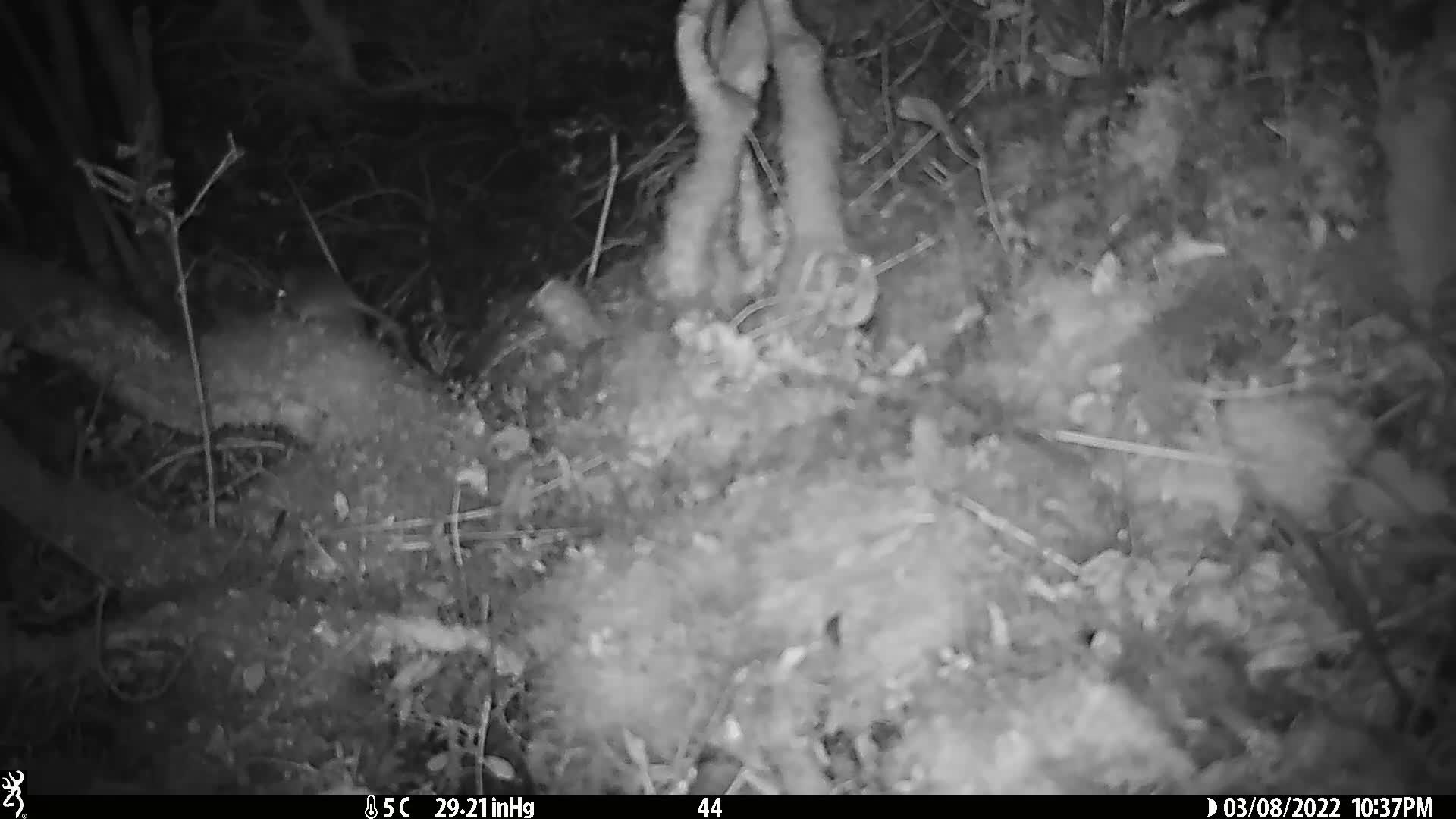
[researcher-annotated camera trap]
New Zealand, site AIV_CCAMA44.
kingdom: Animalia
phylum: Chordata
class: Mammalia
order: Rodentia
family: Muridae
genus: Mus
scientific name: Mus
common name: mouse